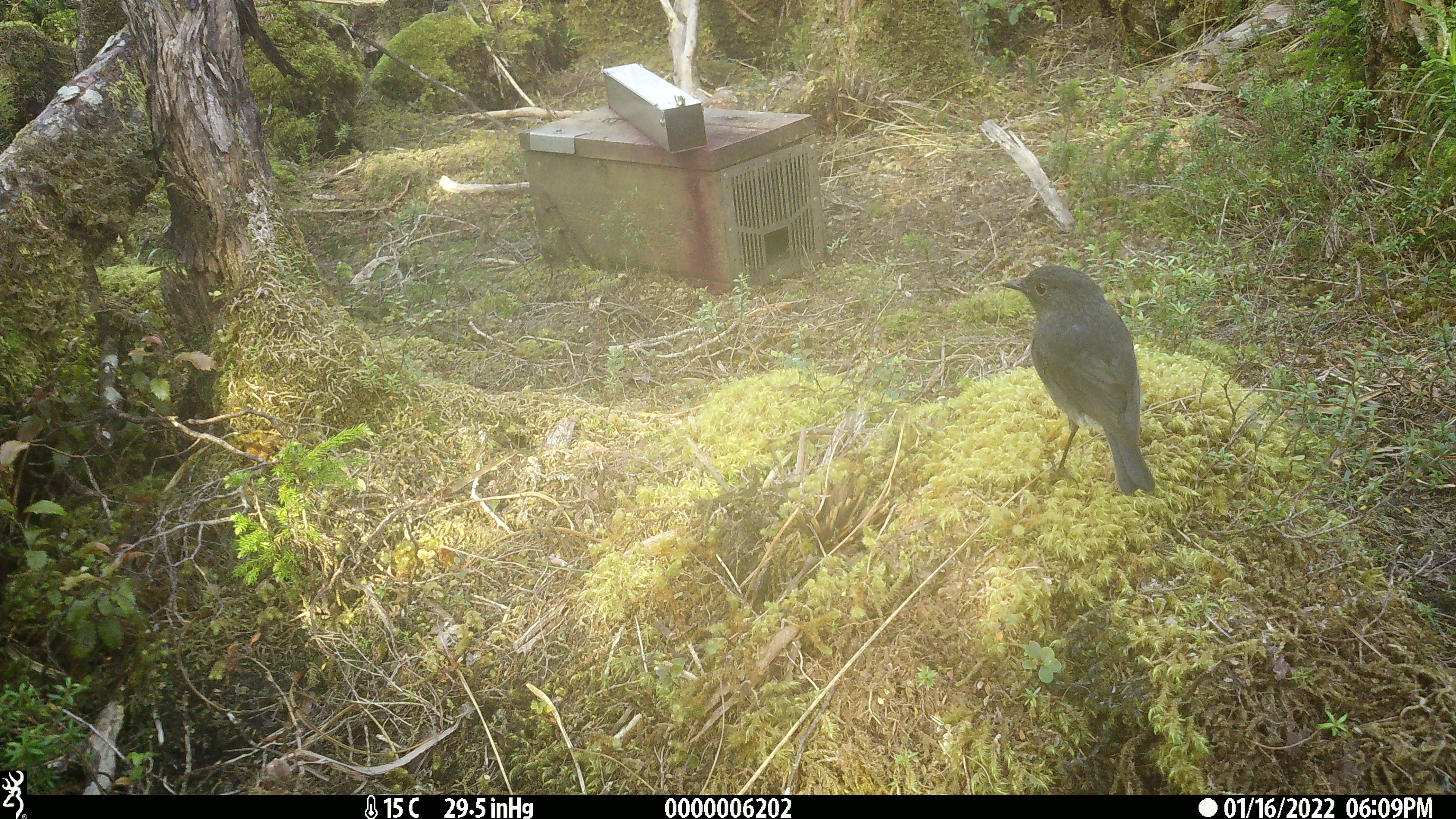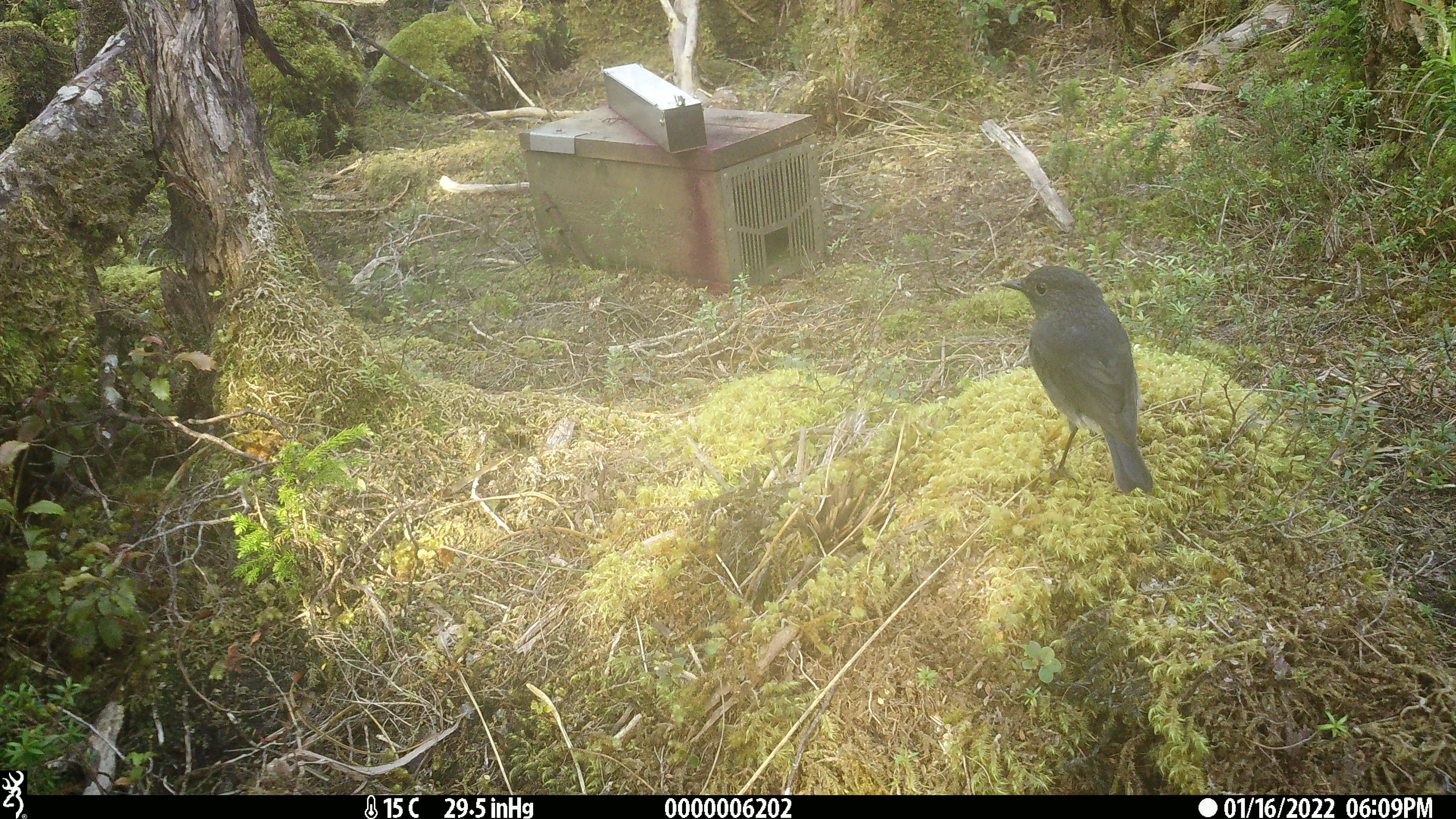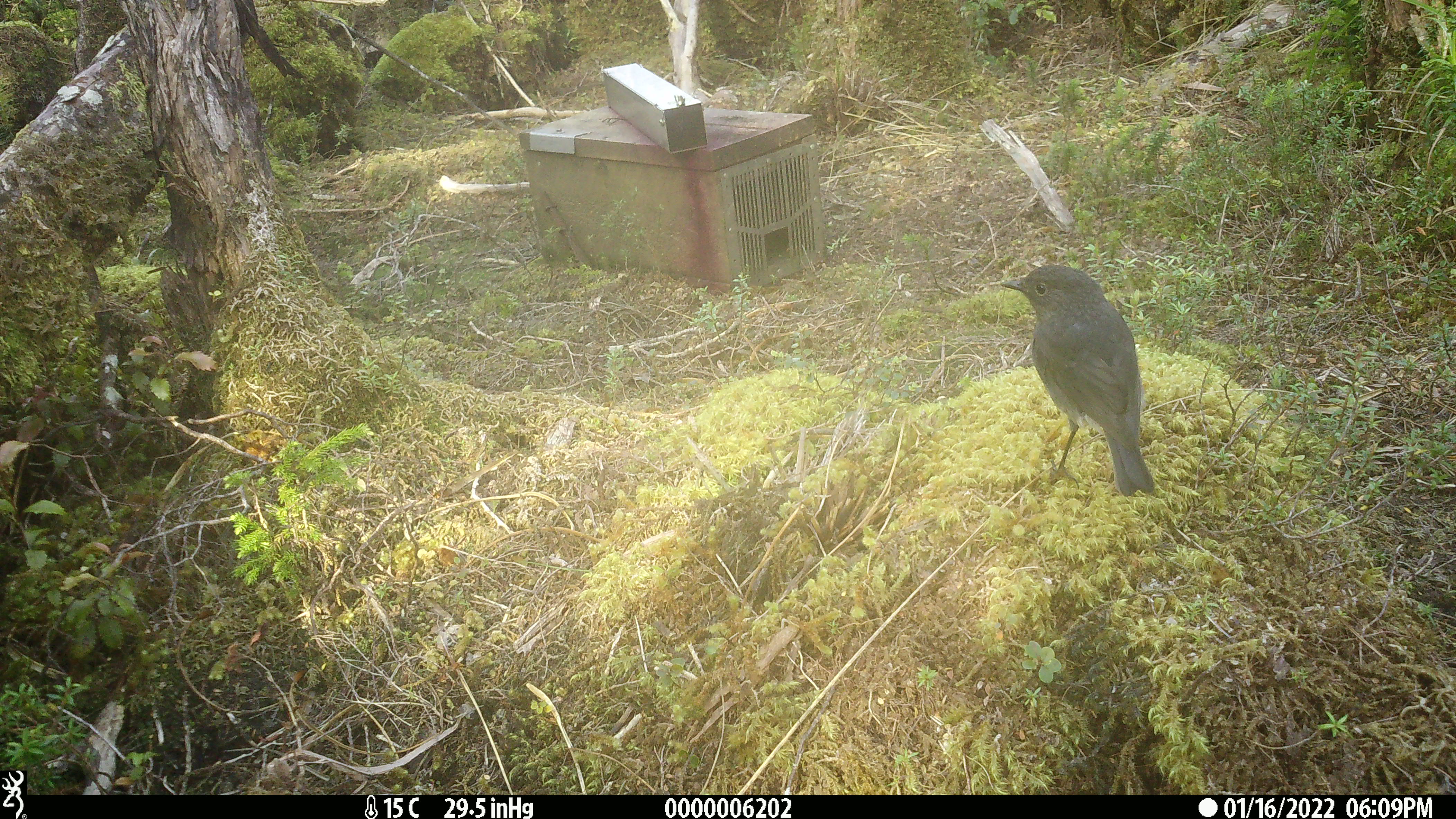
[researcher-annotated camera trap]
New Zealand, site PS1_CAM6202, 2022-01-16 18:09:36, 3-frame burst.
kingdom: Animalia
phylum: Chordata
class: Aves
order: Passeriformes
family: Petroicidae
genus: Petroica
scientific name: Petroica australis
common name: new zealand robin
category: robin